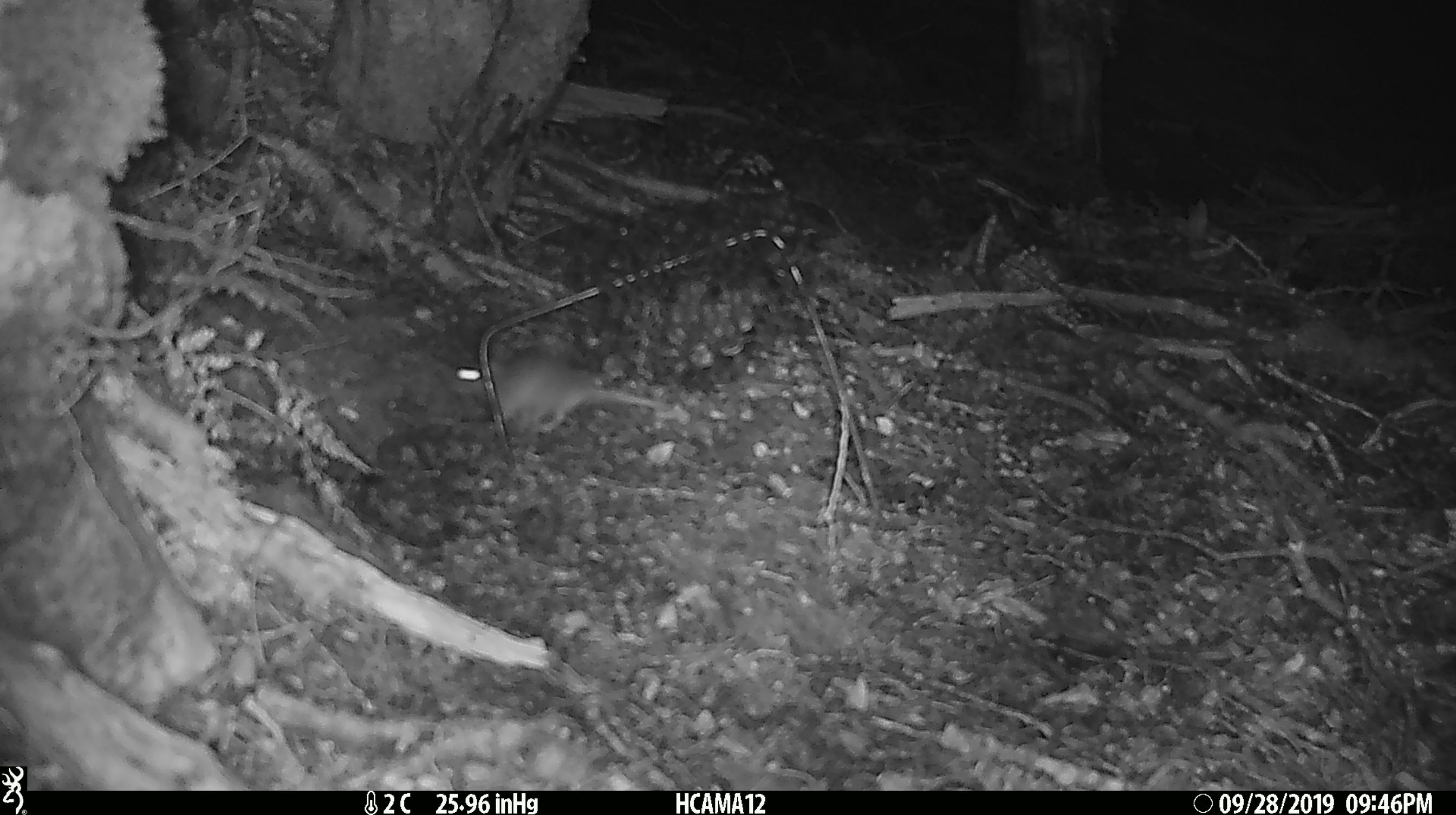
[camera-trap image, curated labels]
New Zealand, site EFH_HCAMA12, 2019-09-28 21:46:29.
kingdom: Animalia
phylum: Chordata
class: Mammalia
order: Rodentia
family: Muridae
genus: Mus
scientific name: Mus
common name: mouse